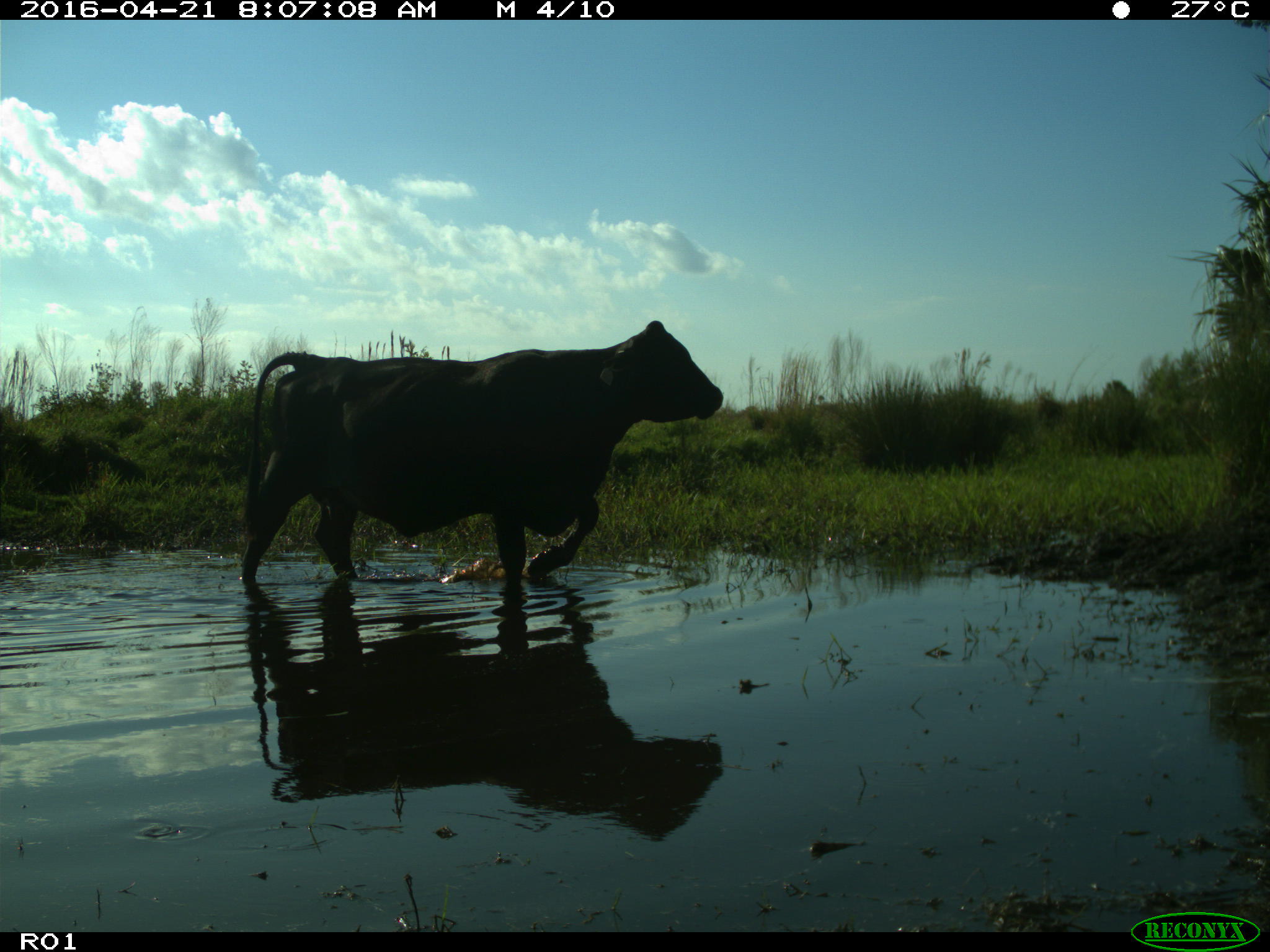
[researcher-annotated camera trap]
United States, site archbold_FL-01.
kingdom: Animalia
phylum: Chordata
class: Mammalia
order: Artiodactyla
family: Bovidae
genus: Bos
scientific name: Bos taurus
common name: domestic cow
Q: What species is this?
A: Bos taurus (domestic cow).